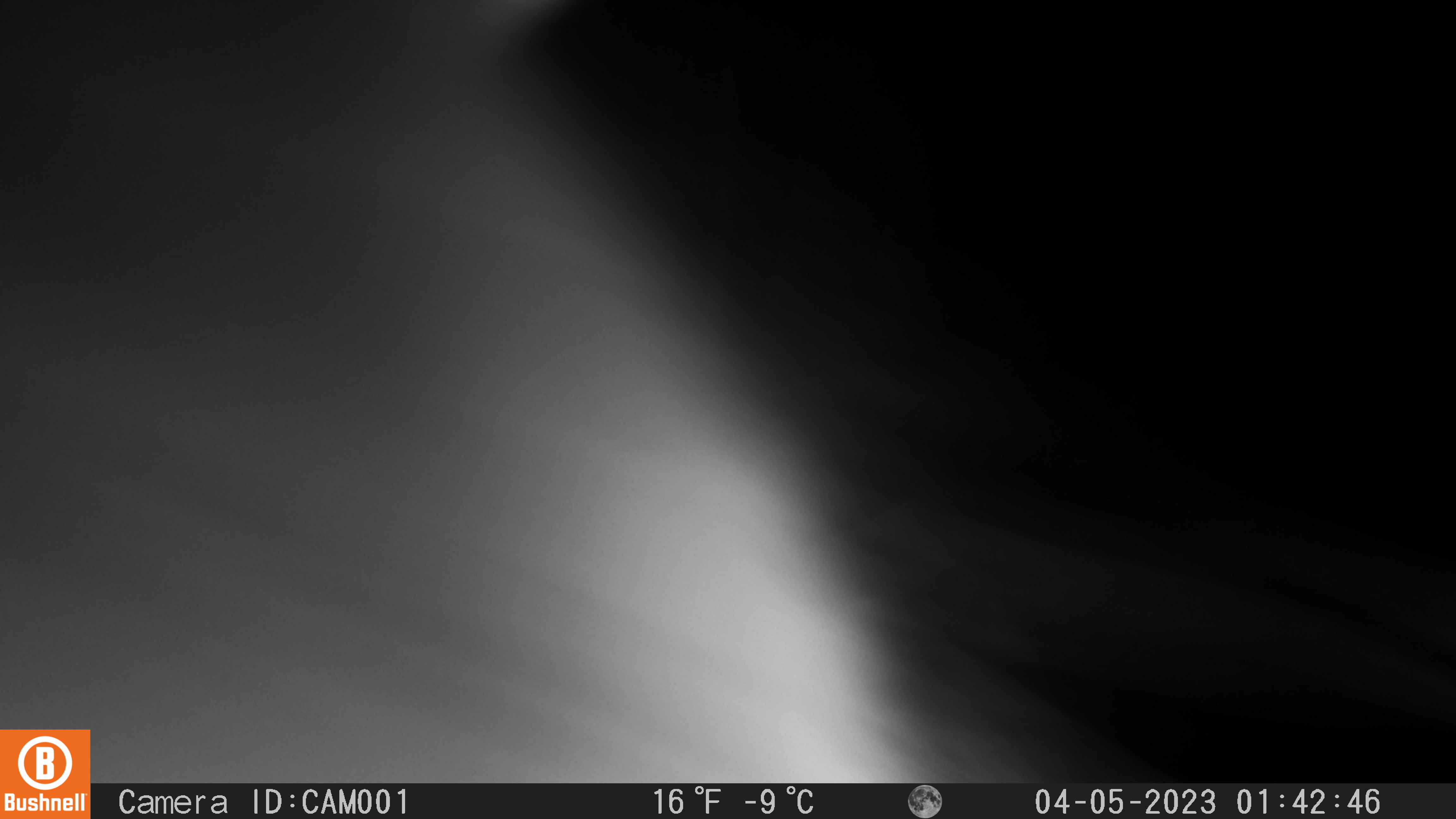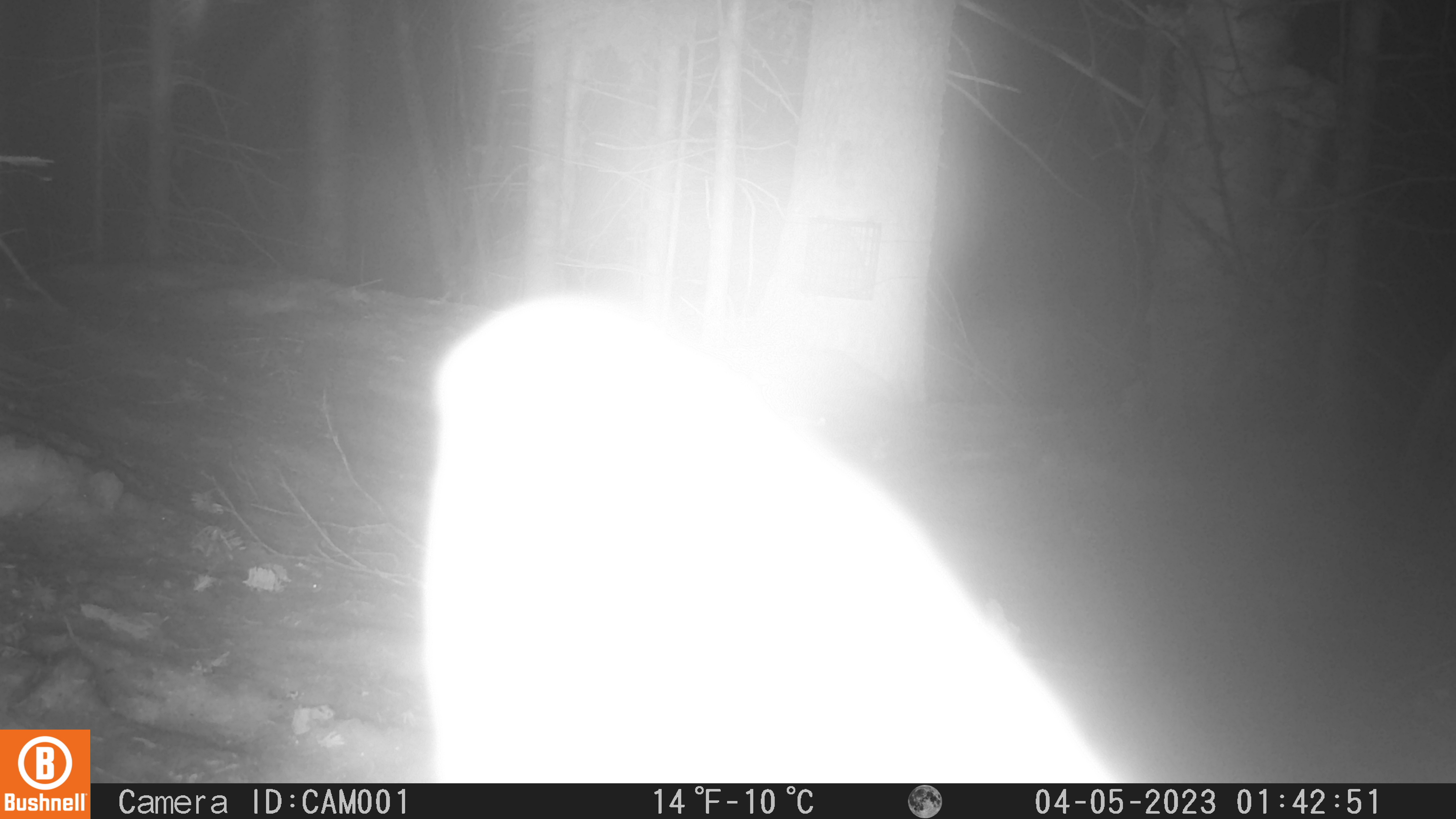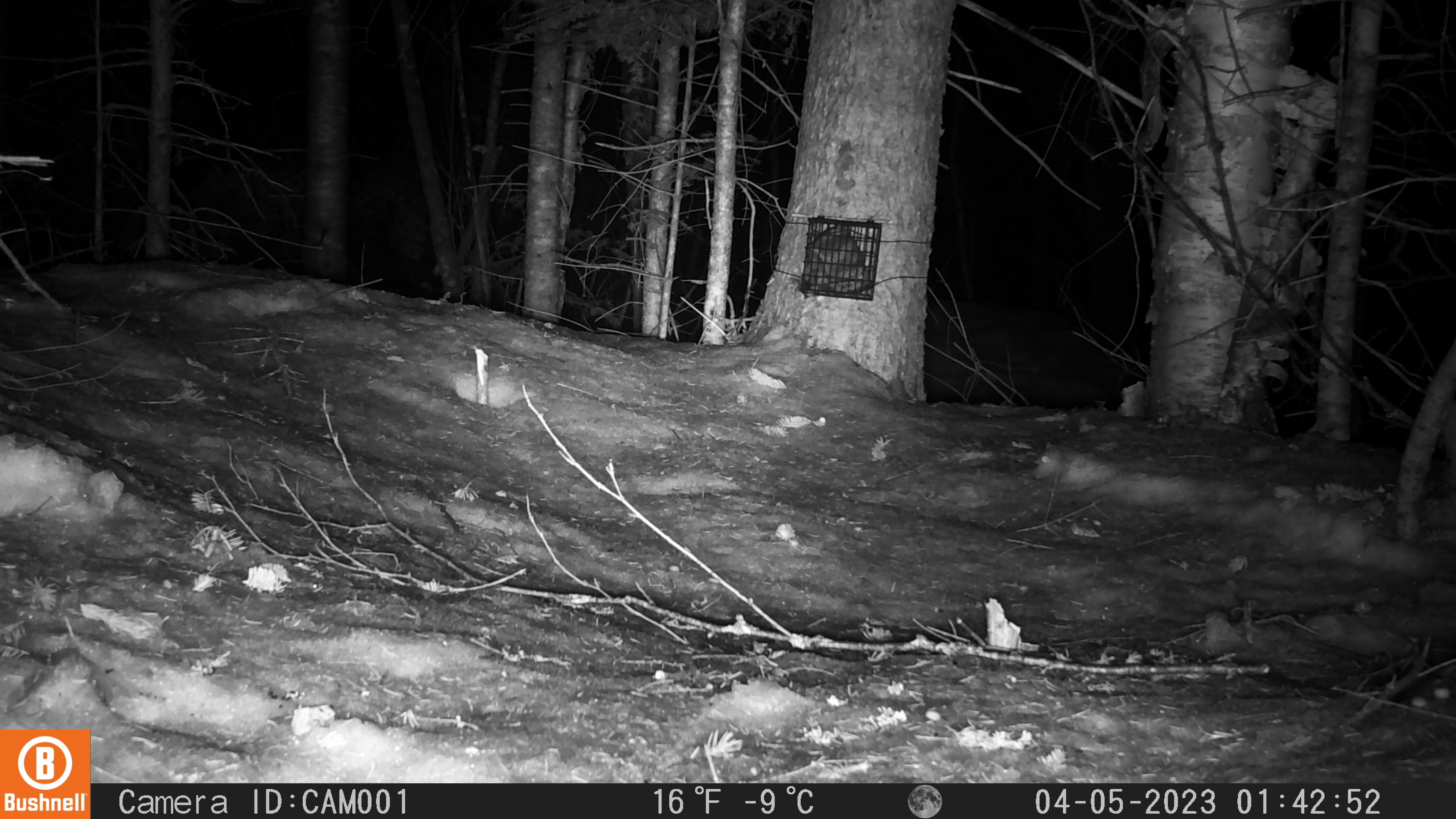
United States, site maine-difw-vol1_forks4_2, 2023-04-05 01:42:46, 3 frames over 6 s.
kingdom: Animalia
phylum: Chordata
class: Mammalia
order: Lagomorpha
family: Leporidae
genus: Lepus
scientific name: Lepus americanus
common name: snowshoe hare